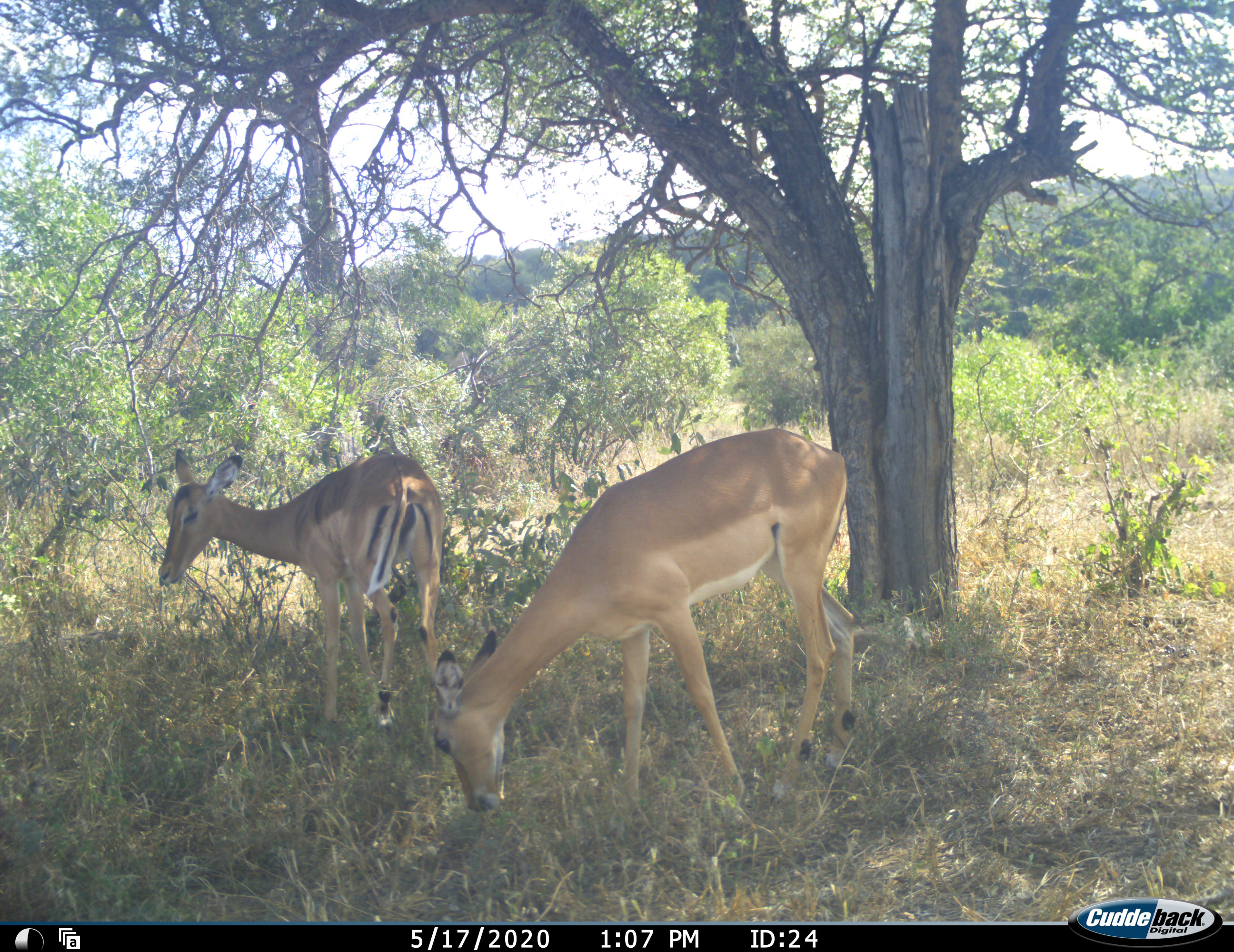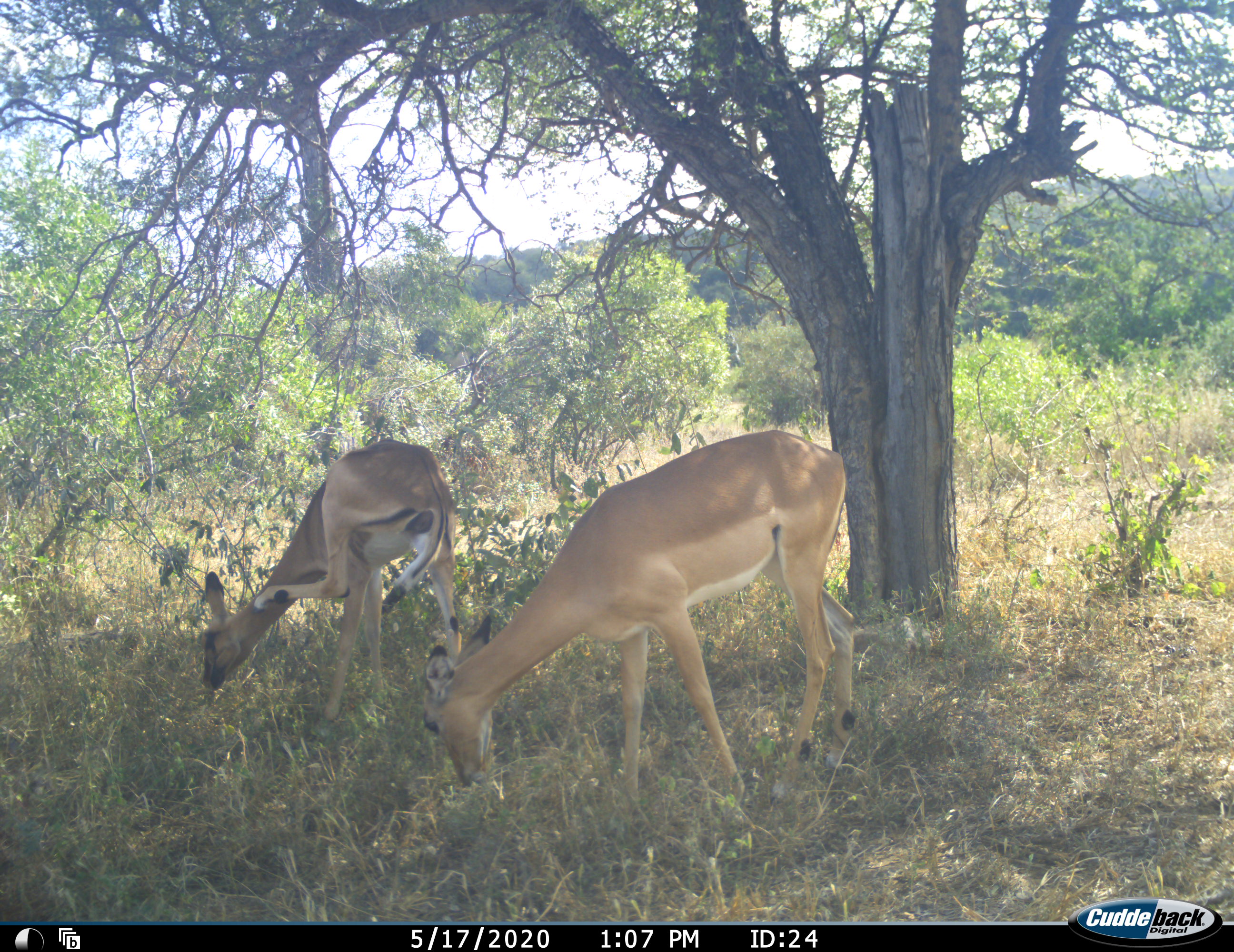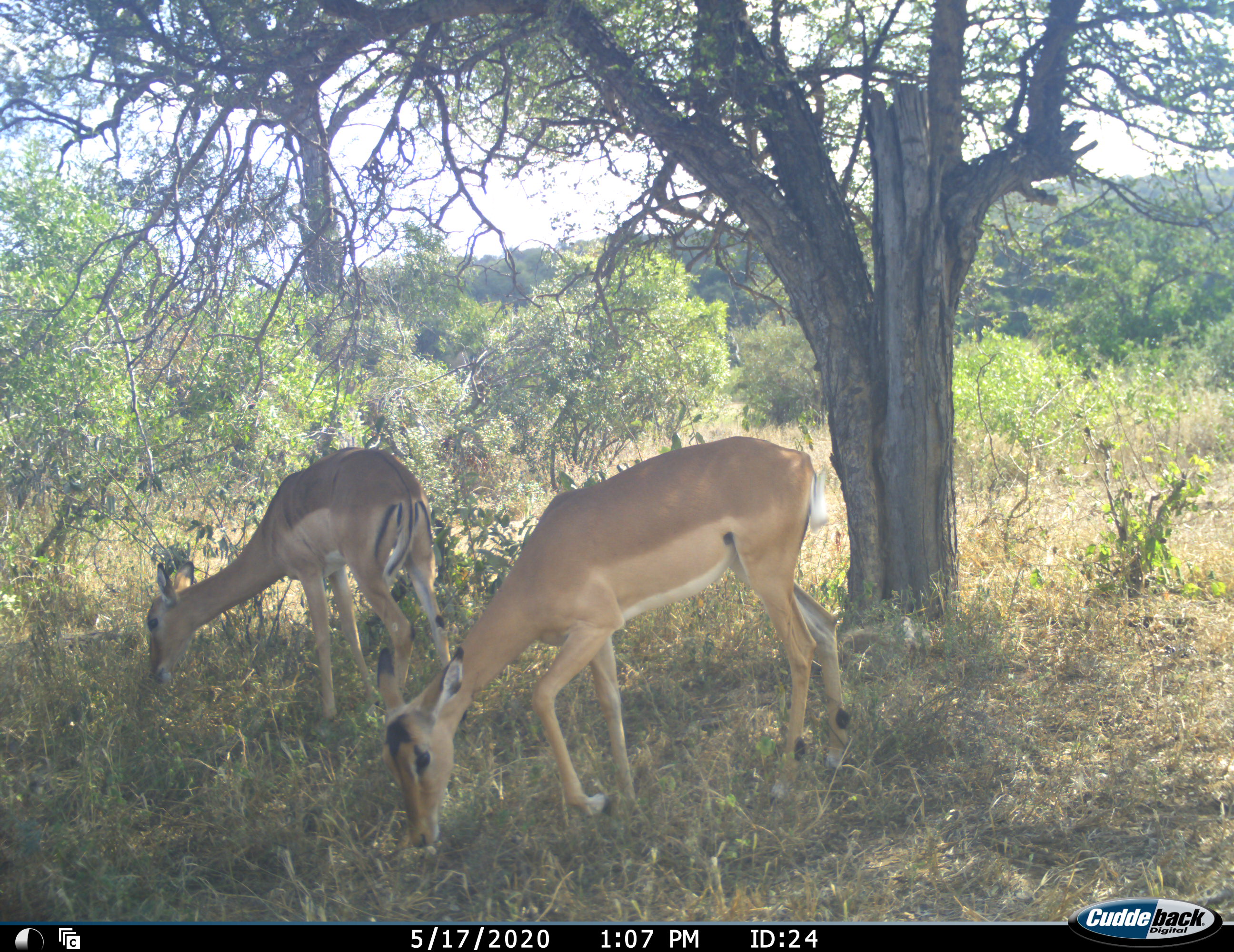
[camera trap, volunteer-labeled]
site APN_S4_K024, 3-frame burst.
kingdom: Animalia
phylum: Chordata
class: Mammalia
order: Artiodactyla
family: Bovidae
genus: Aepyceros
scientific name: Aepyceros melampus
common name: impala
Impala (Aepyceros melampus), count 2. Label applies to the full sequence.